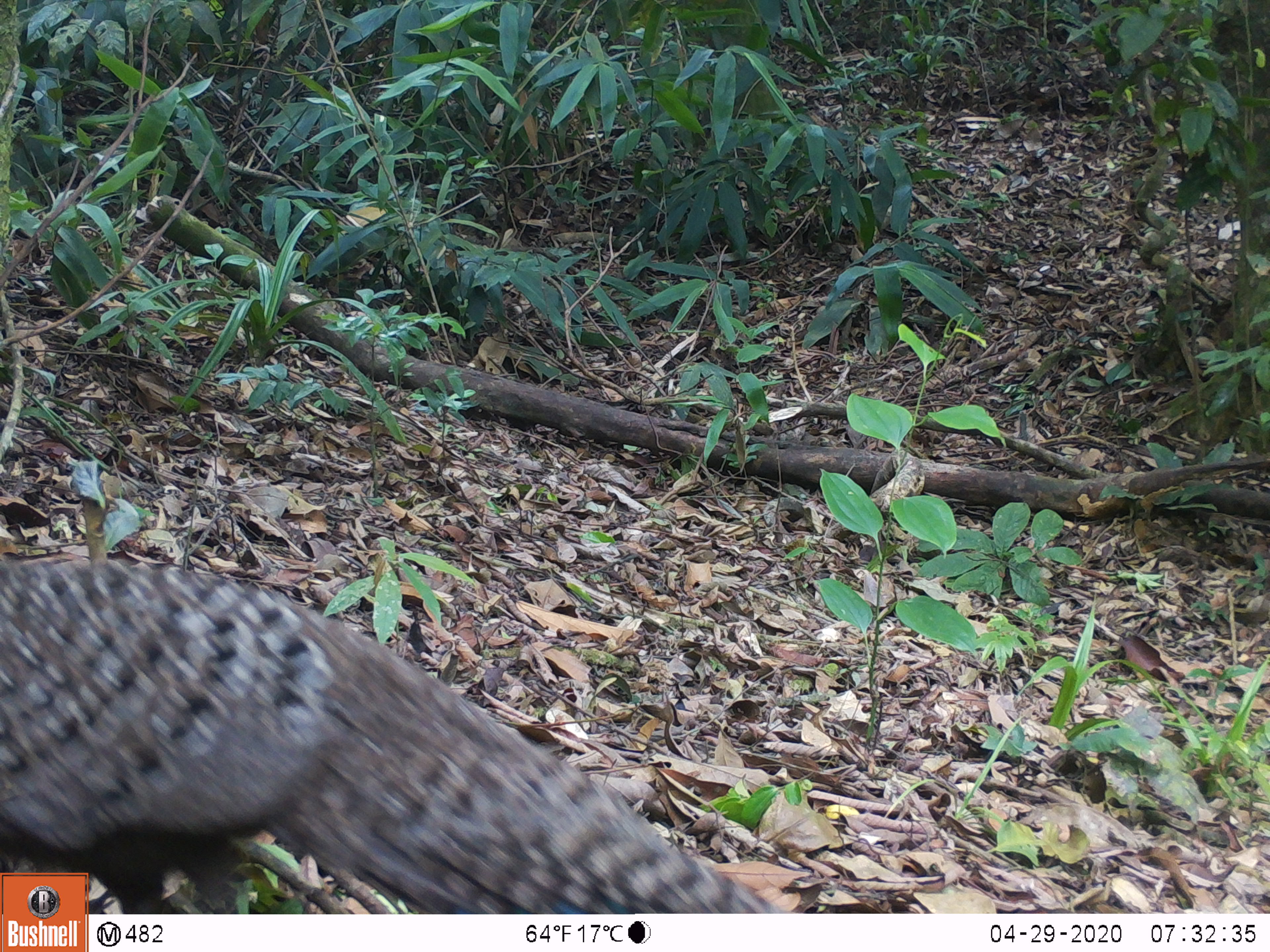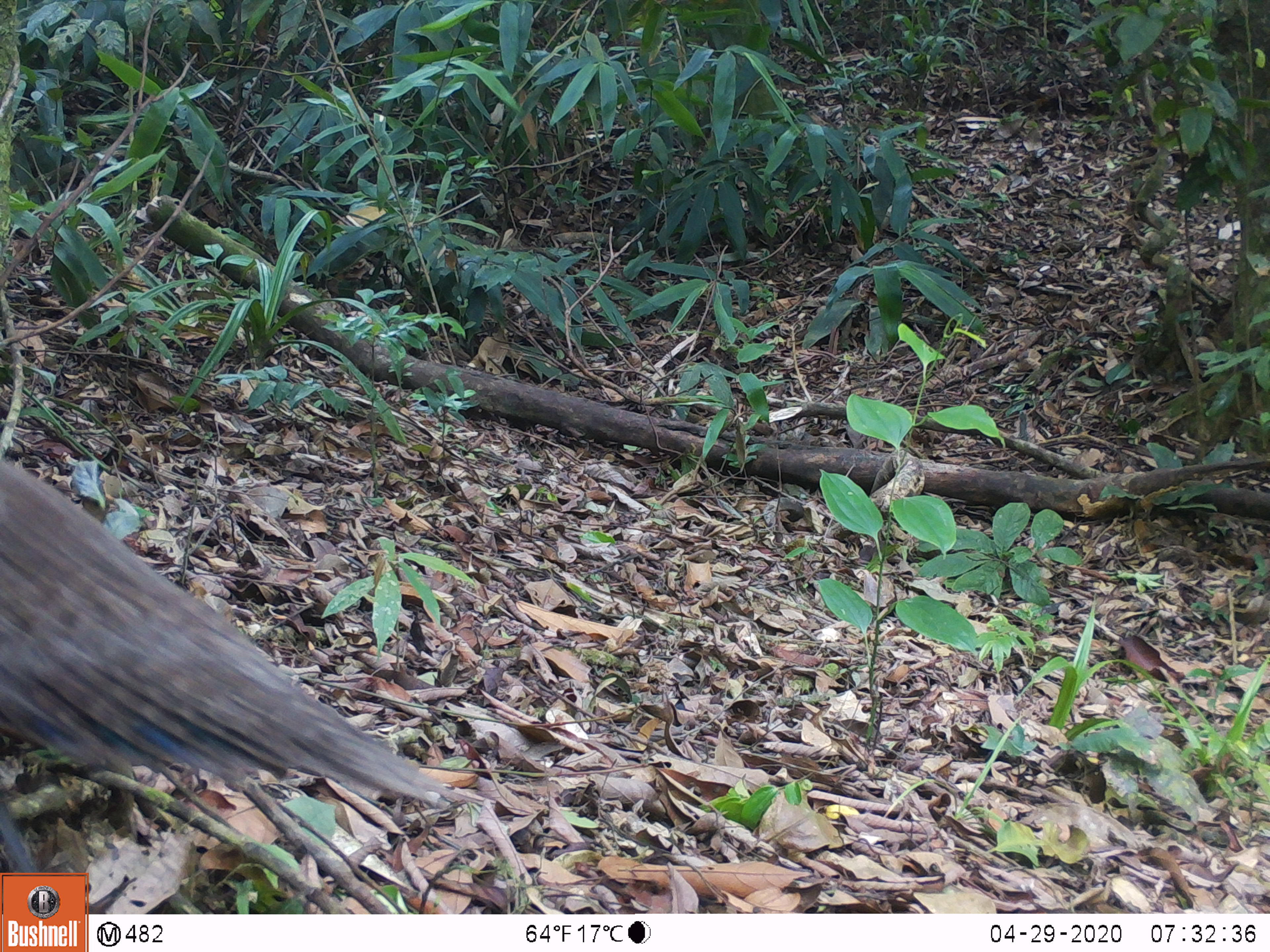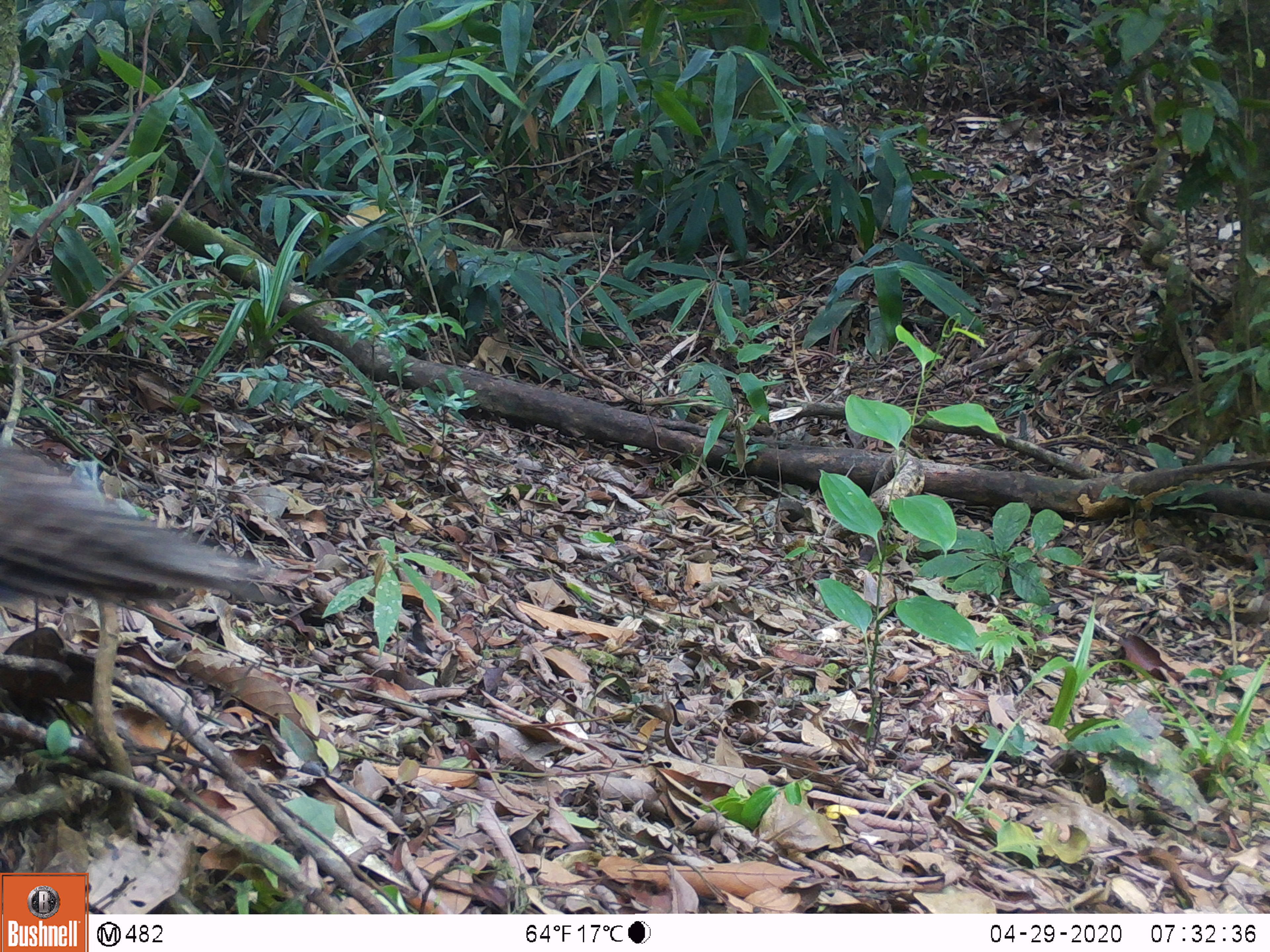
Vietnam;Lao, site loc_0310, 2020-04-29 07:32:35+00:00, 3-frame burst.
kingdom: Animalia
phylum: Chordata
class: Aves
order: Galliformes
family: Phasianidae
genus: Polyplectron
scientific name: Polyplectron bicalcaratum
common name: gray peacock-pheasant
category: grey peacock pheasant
Grey peacock pheasant (gray peacock-pheasant) (Polyplectron bicalcaratum). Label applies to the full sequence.